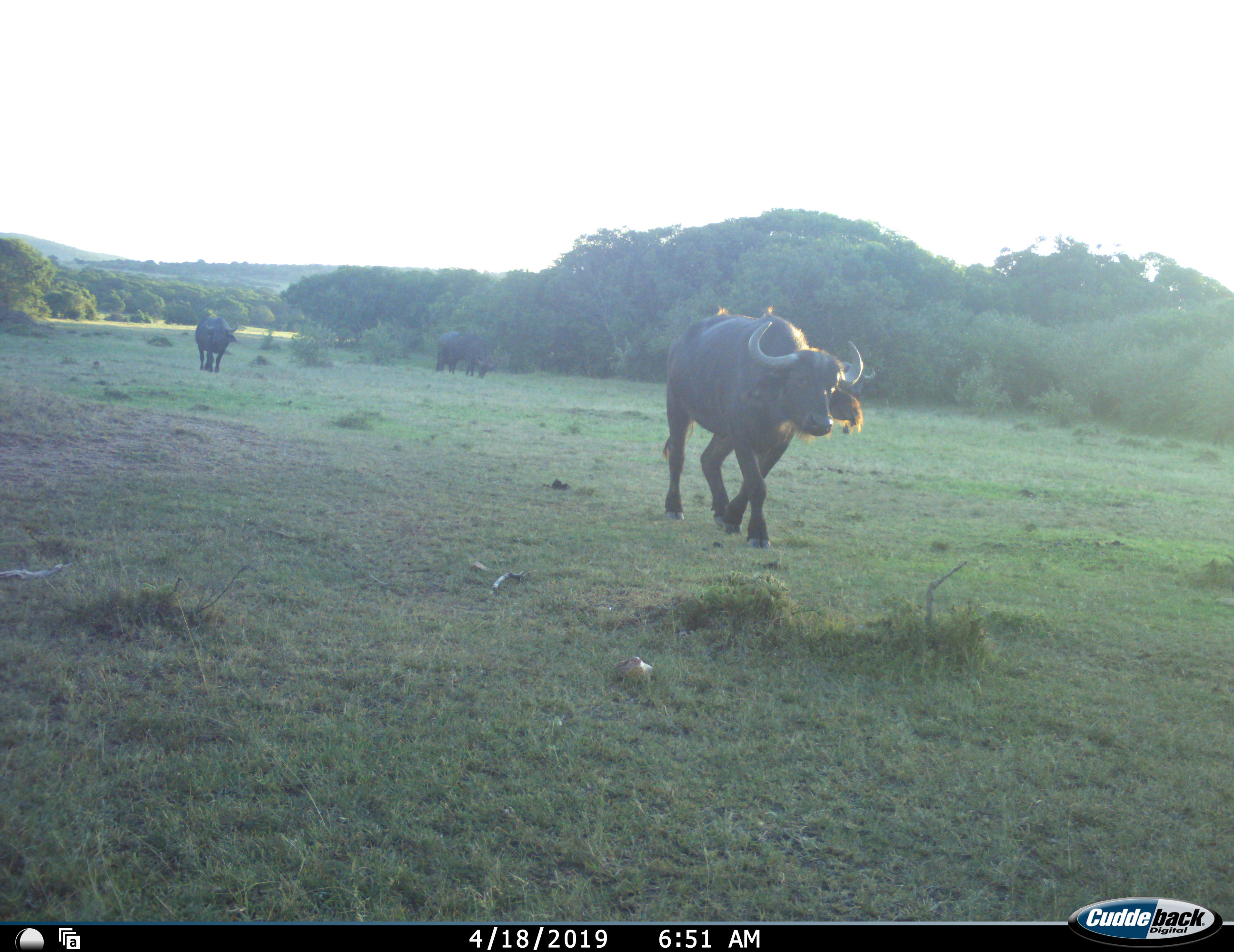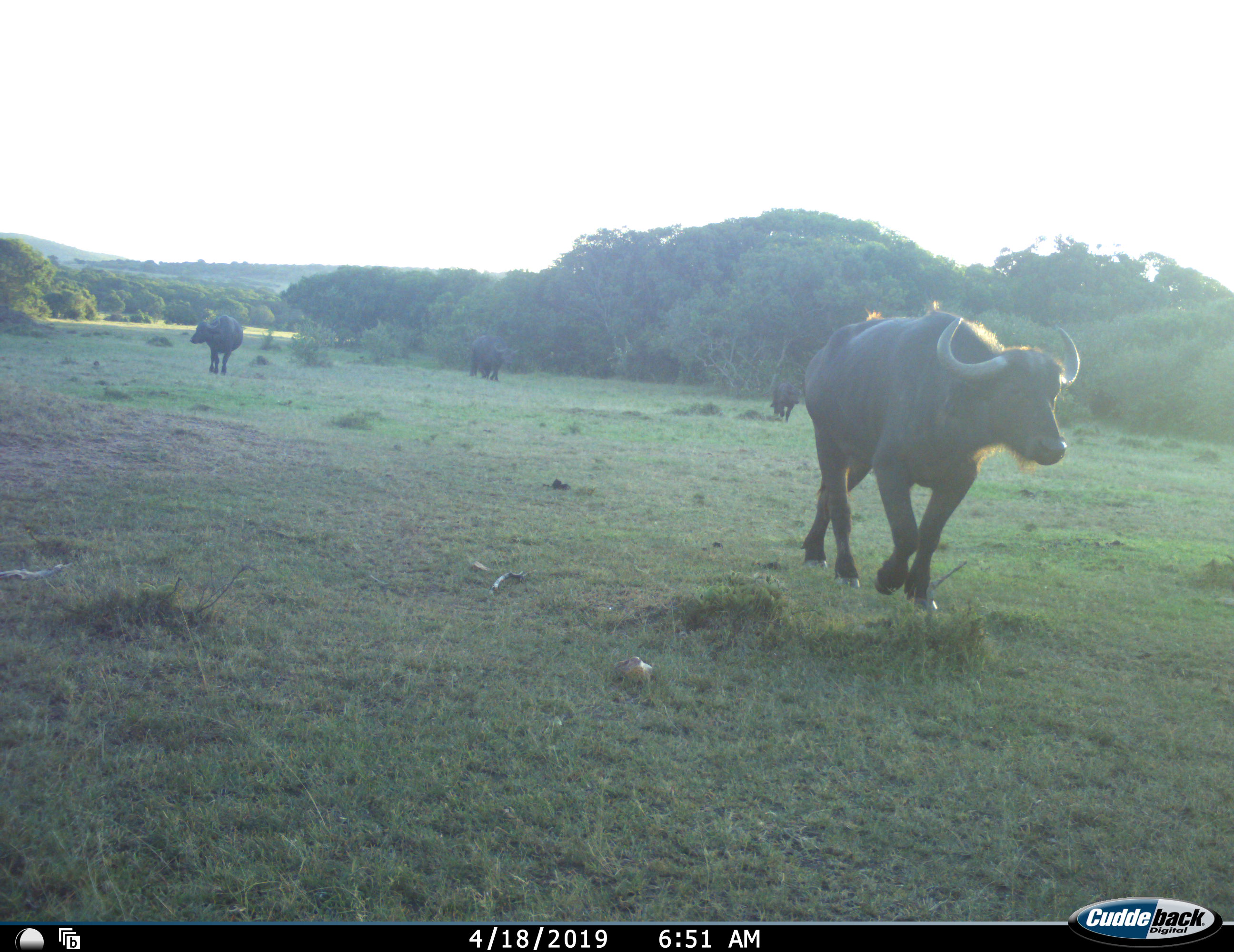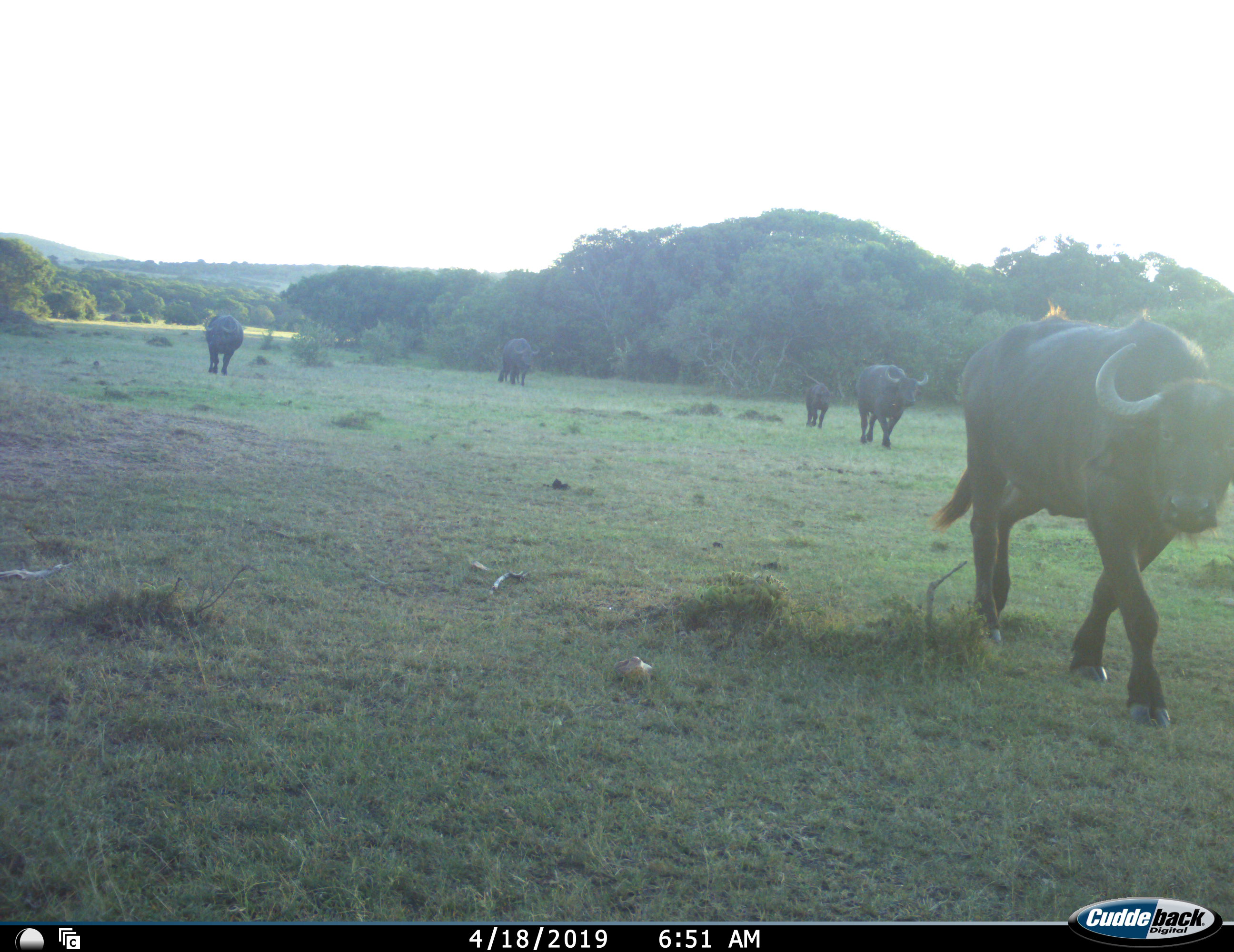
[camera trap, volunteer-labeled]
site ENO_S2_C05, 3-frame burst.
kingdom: Animalia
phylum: Chordata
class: Mammalia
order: Artiodactyla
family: Bovidae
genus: Syncerus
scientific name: Syncerus caffer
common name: african buffalo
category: buffalo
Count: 5.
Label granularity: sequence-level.